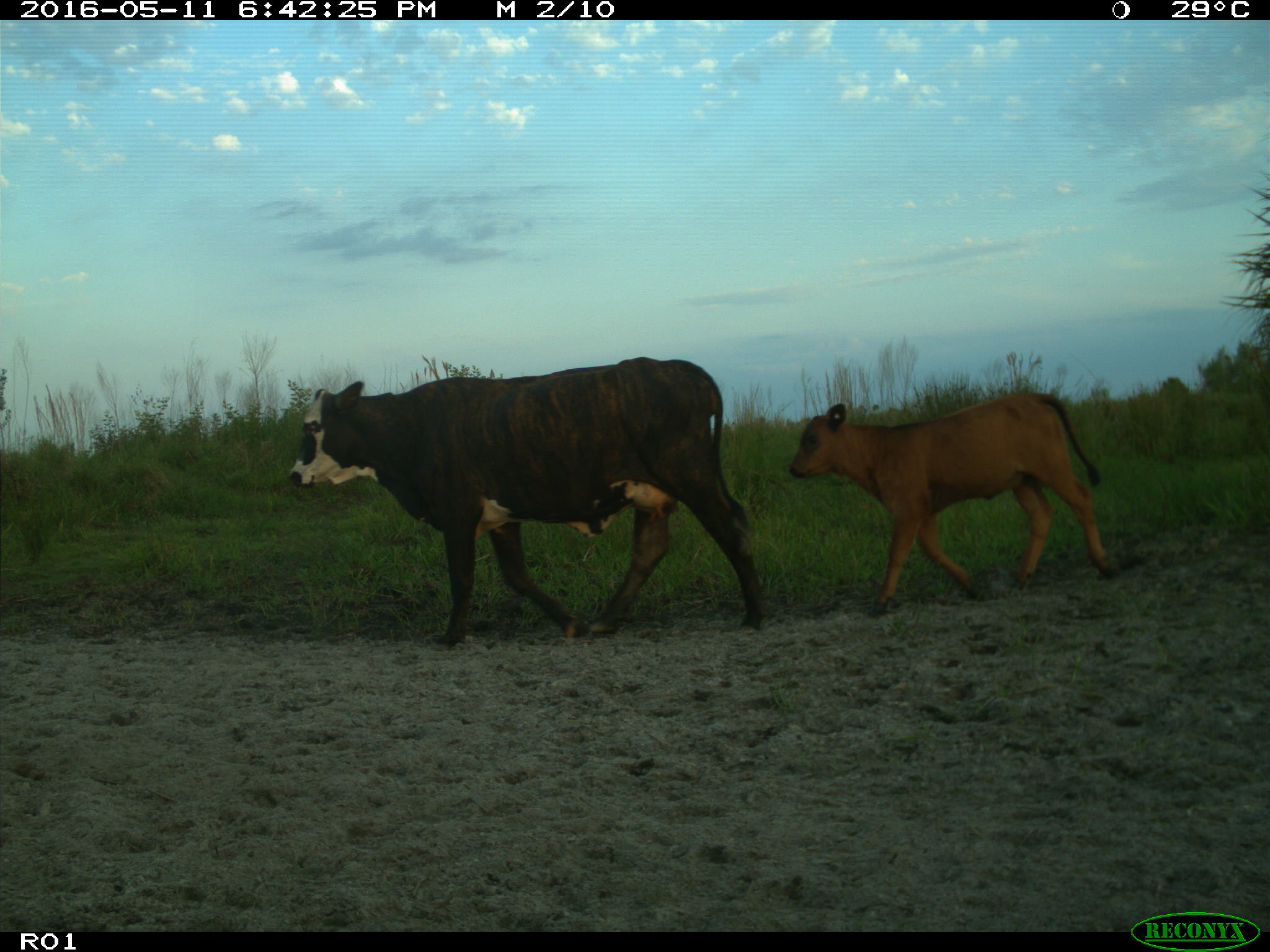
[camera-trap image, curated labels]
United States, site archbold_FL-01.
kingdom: Animalia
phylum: Chordata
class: Mammalia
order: Artiodactyla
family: Bovidae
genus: Bos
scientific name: Bos taurus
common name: domestic cow